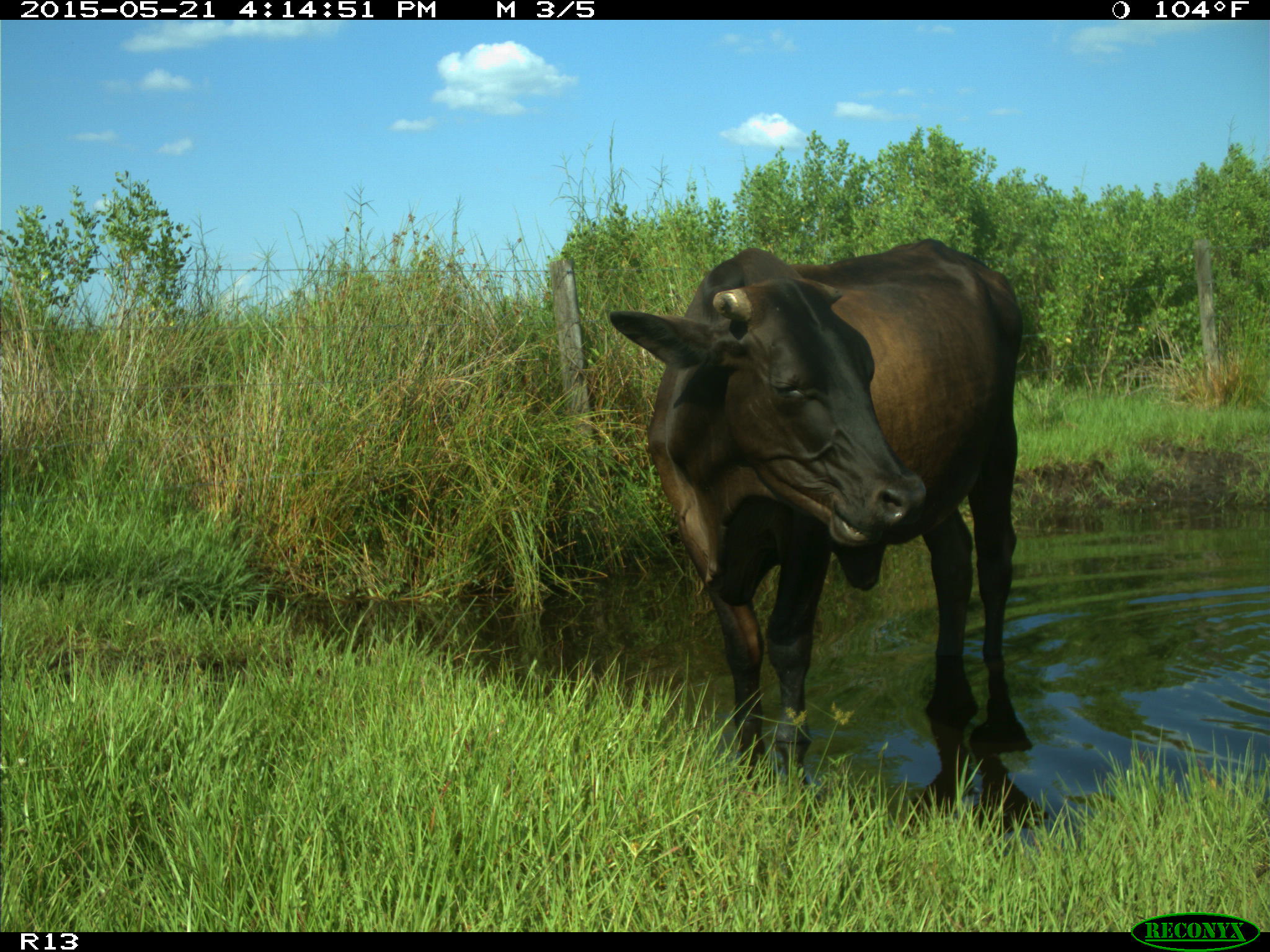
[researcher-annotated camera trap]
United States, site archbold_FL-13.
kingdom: Animalia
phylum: Chordata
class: Mammalia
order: Artiodactyla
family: Bovidae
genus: Bos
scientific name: Bos taurus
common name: domestic cow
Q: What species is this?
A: Bos taurus (domestic cow).